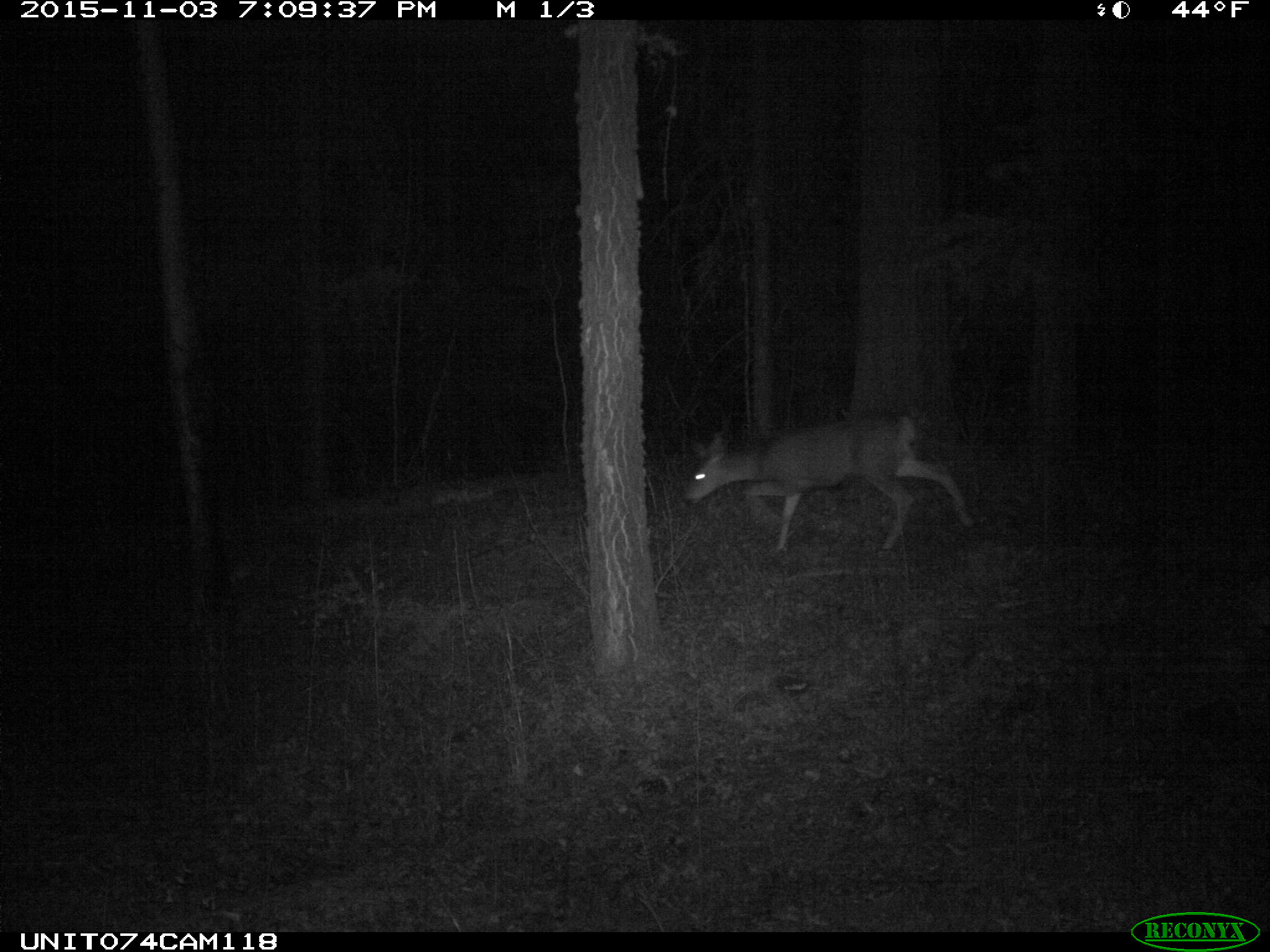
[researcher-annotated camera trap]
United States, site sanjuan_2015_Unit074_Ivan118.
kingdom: Animalia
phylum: Chordata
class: Mammalia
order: Artiodactyla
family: Cervidae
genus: Odocoileus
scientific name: Odocoileus hemionus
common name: mule deer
Odocoileus hemionus (mule deer).